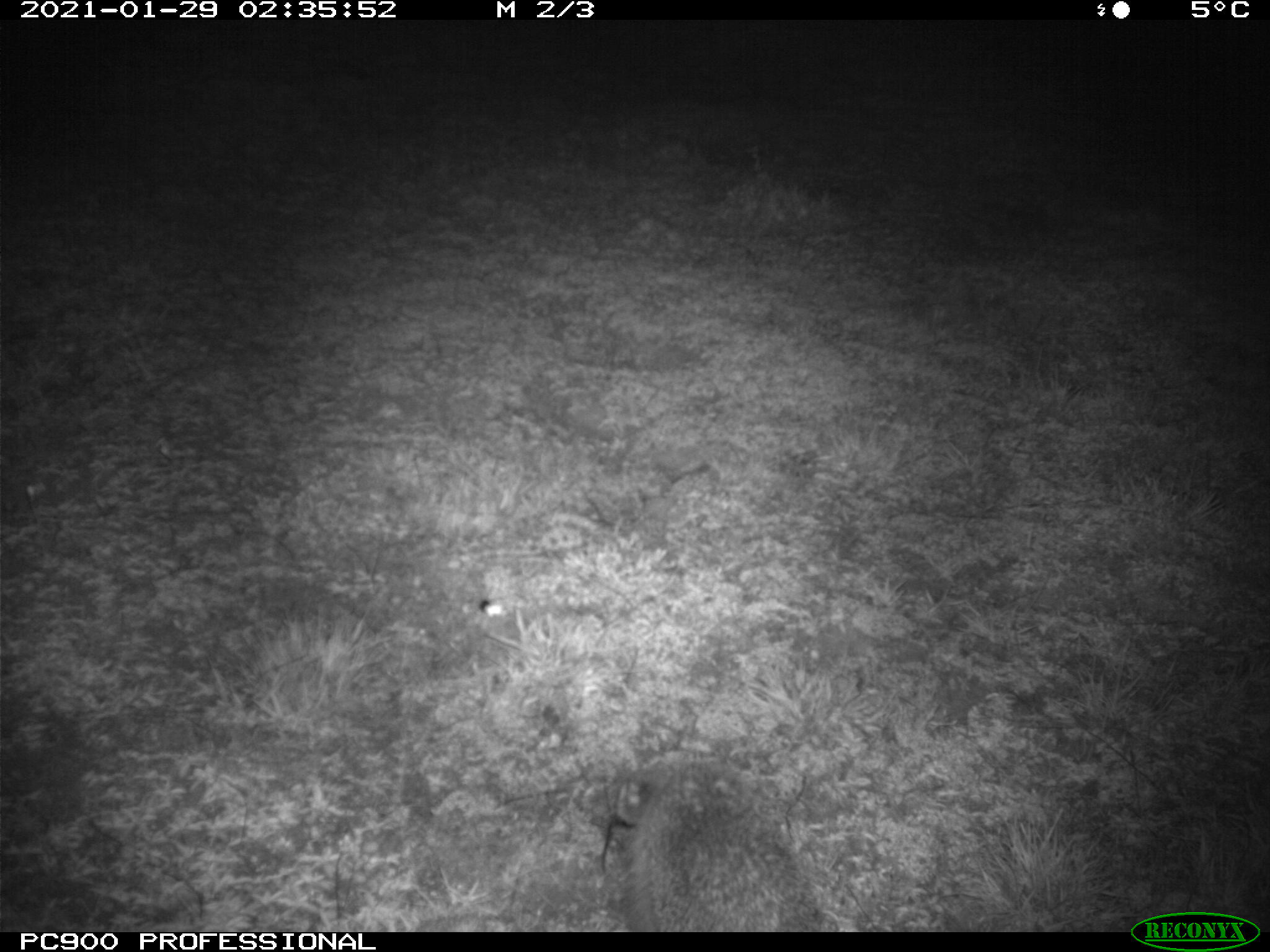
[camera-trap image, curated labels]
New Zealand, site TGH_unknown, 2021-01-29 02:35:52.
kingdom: Animalia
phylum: Chordata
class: Mammalia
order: Eulipotyphla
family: Erinaceidae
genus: Erinaceus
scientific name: Erinaceus europaeus europaeus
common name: european hedgehog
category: hedgehog